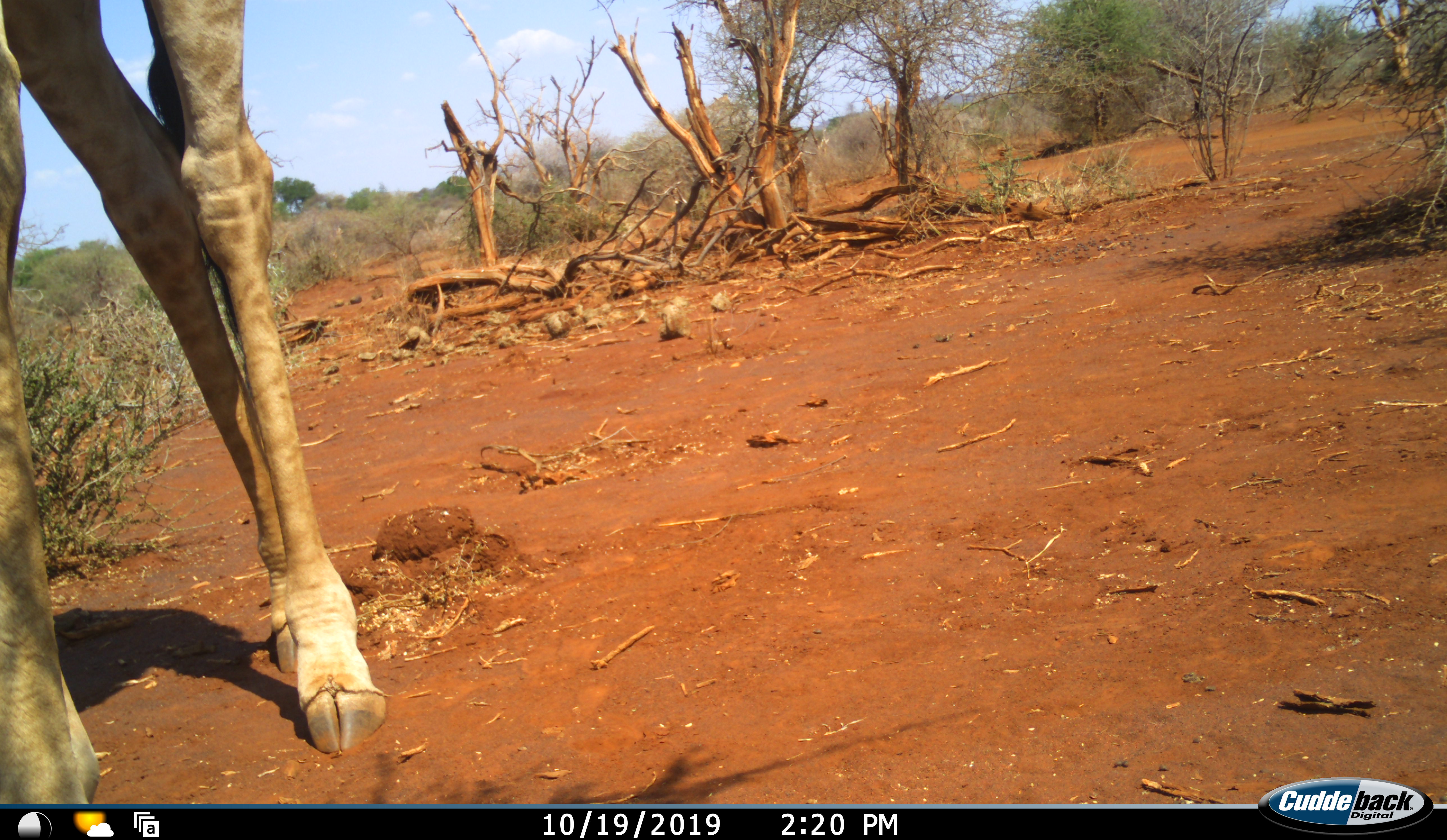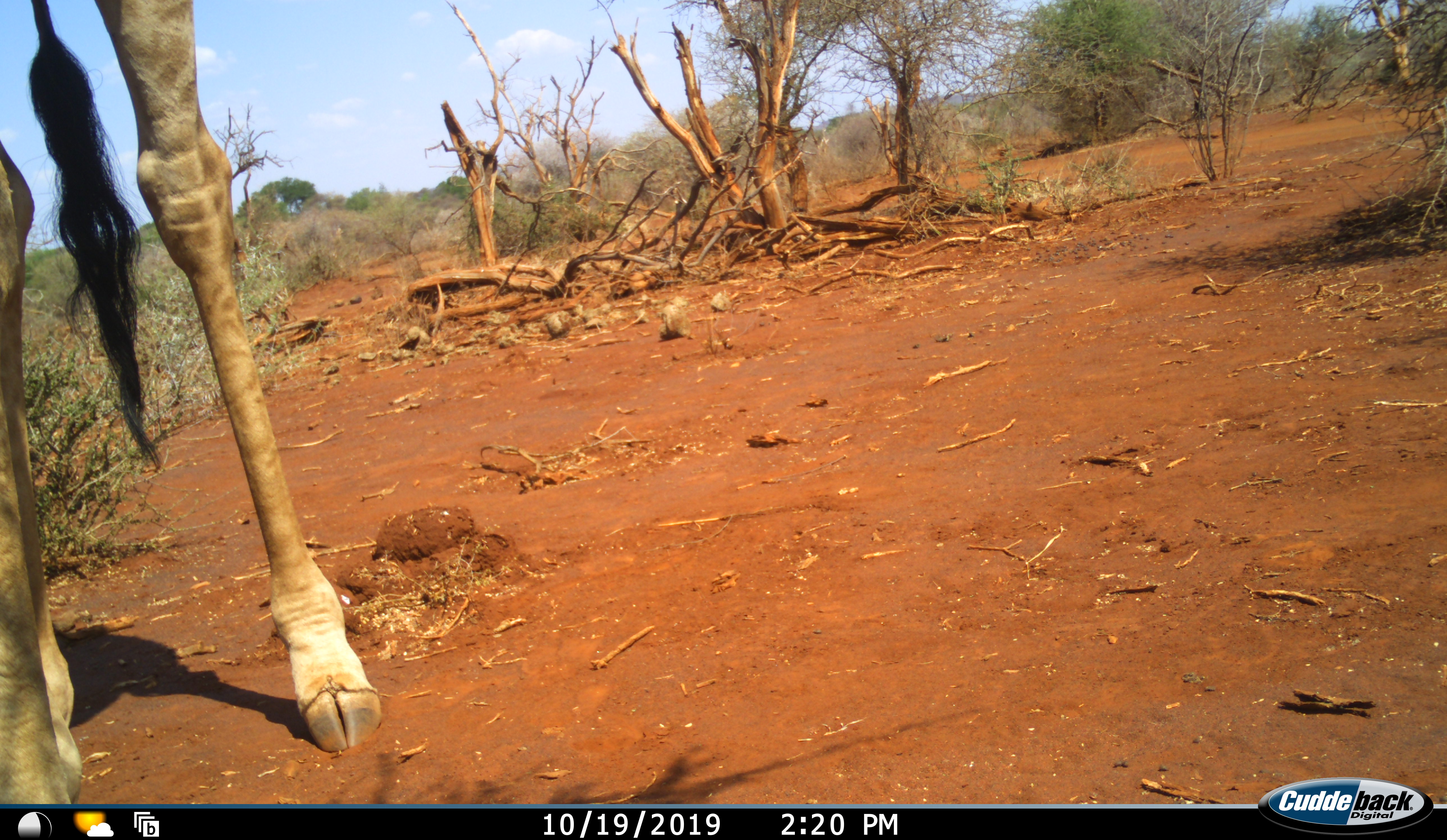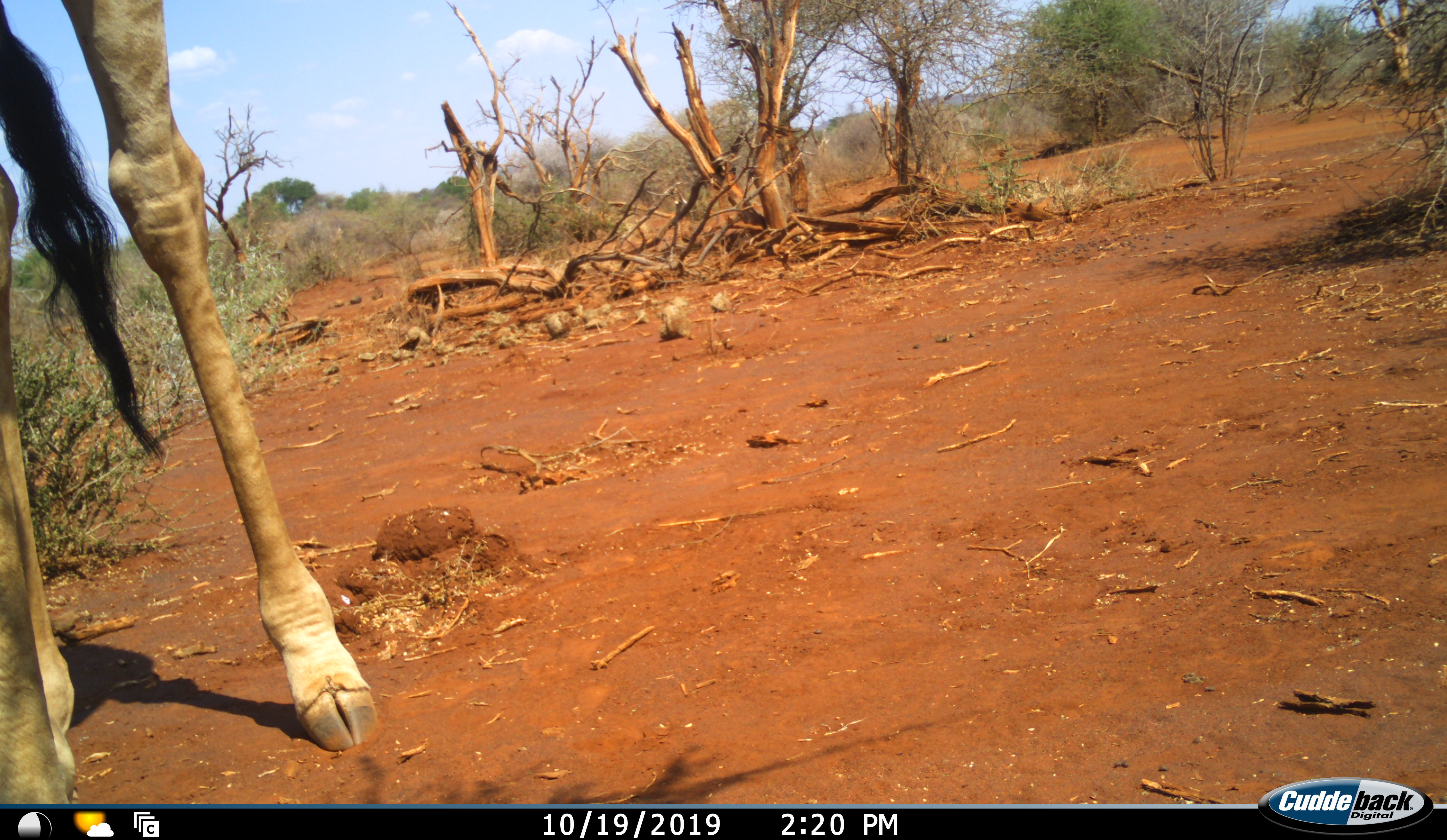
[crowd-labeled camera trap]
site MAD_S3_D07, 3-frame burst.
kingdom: Animalia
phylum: Chordata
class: Mammalia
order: Artiodactyla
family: Giraffidae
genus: Giraffa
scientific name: Giraffa camelopardalis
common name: giraffe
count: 1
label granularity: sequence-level